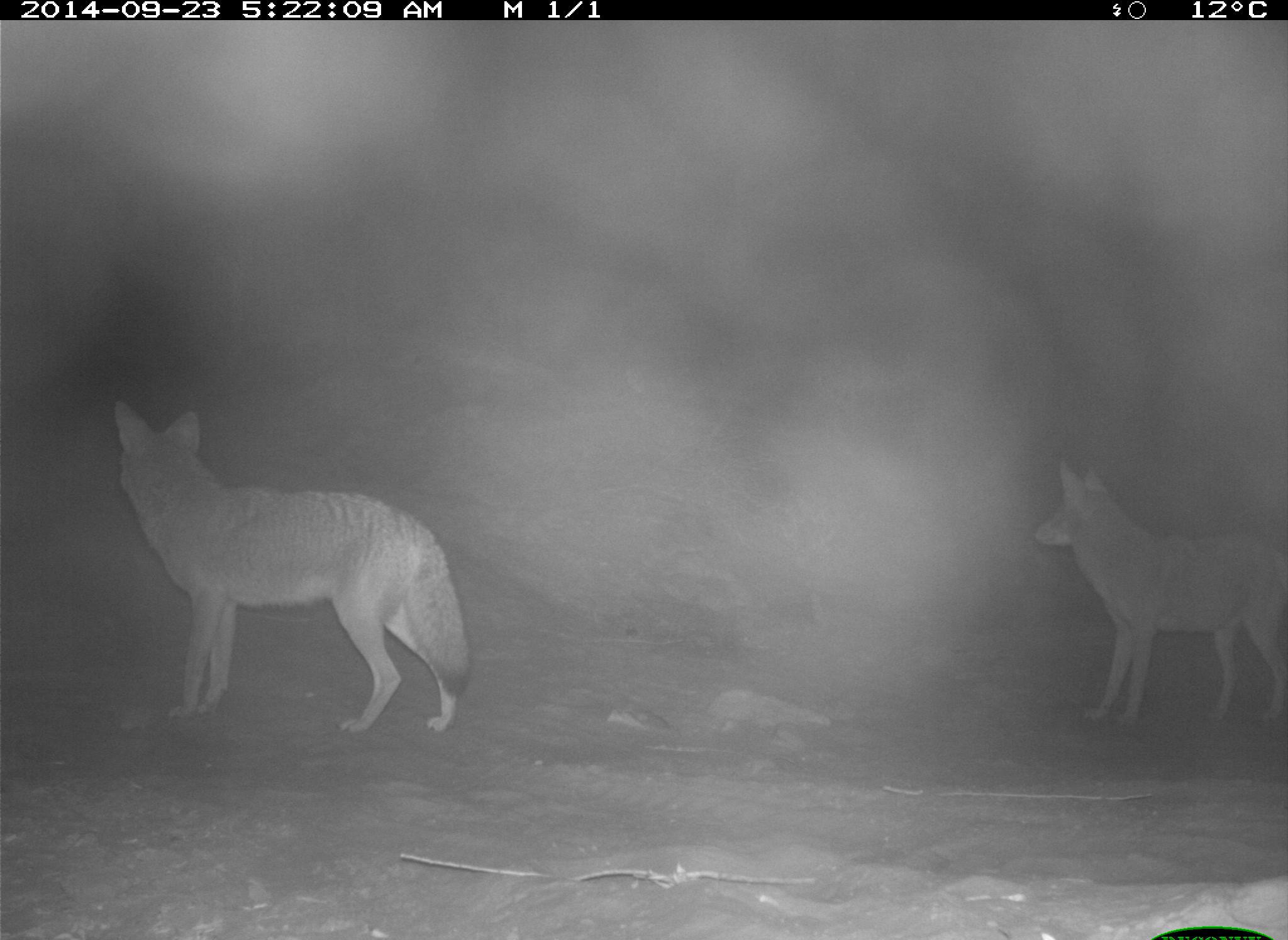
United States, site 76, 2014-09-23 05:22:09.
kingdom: Animalia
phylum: Chordata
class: Mammalia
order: Carnivora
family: Canidae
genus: Canis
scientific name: Canis latrans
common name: coyote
Coyote (Canis latrans).